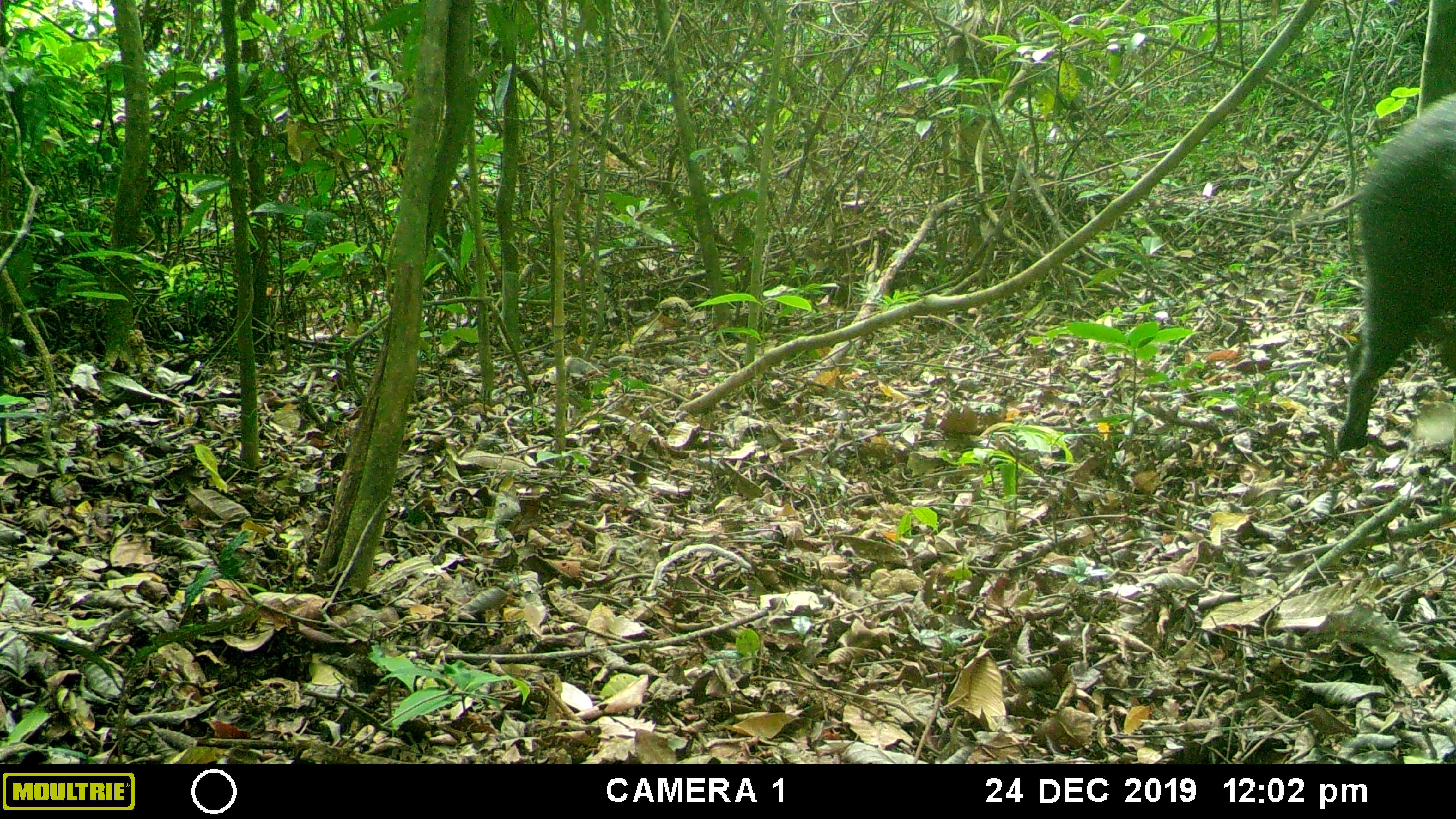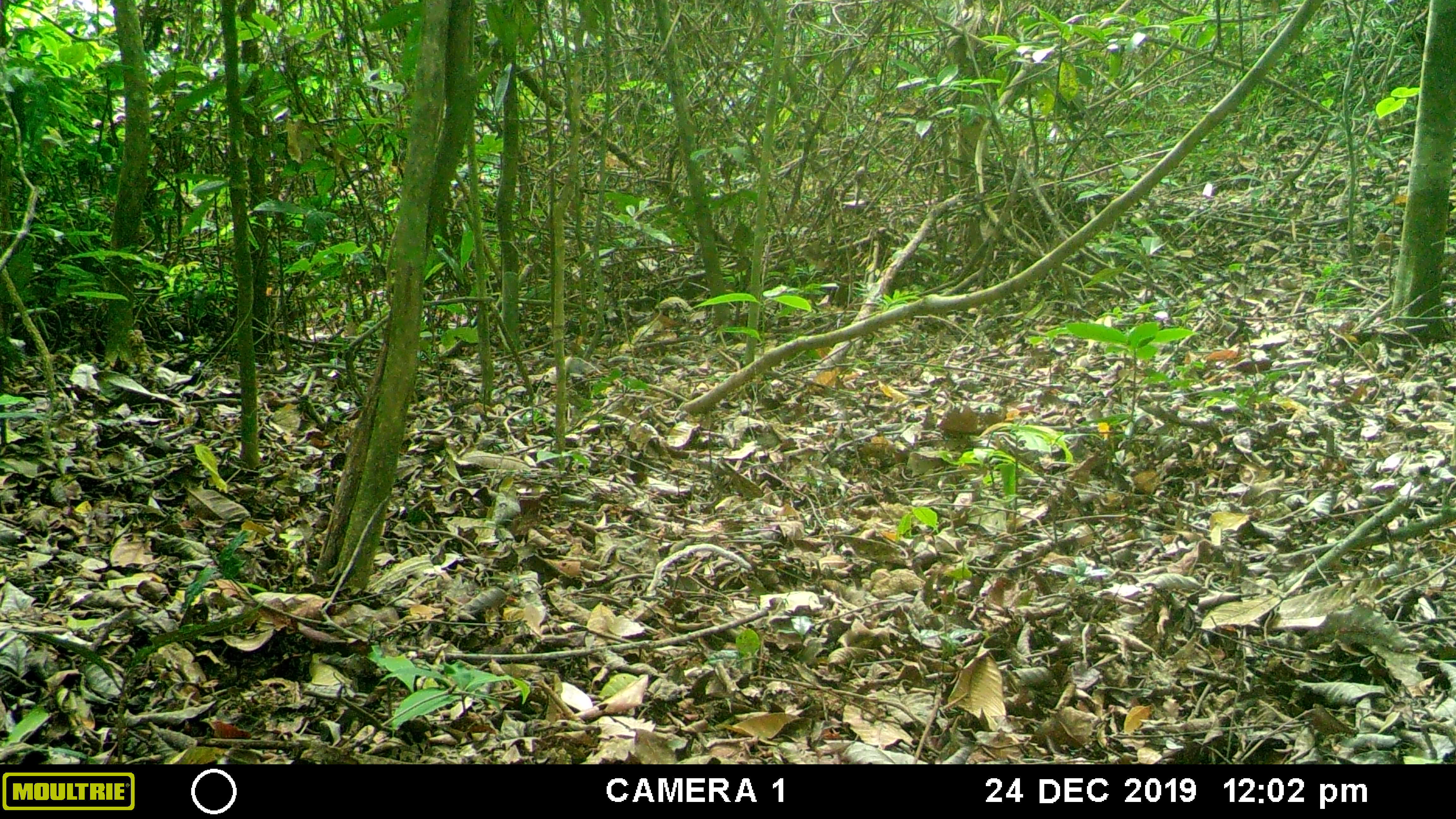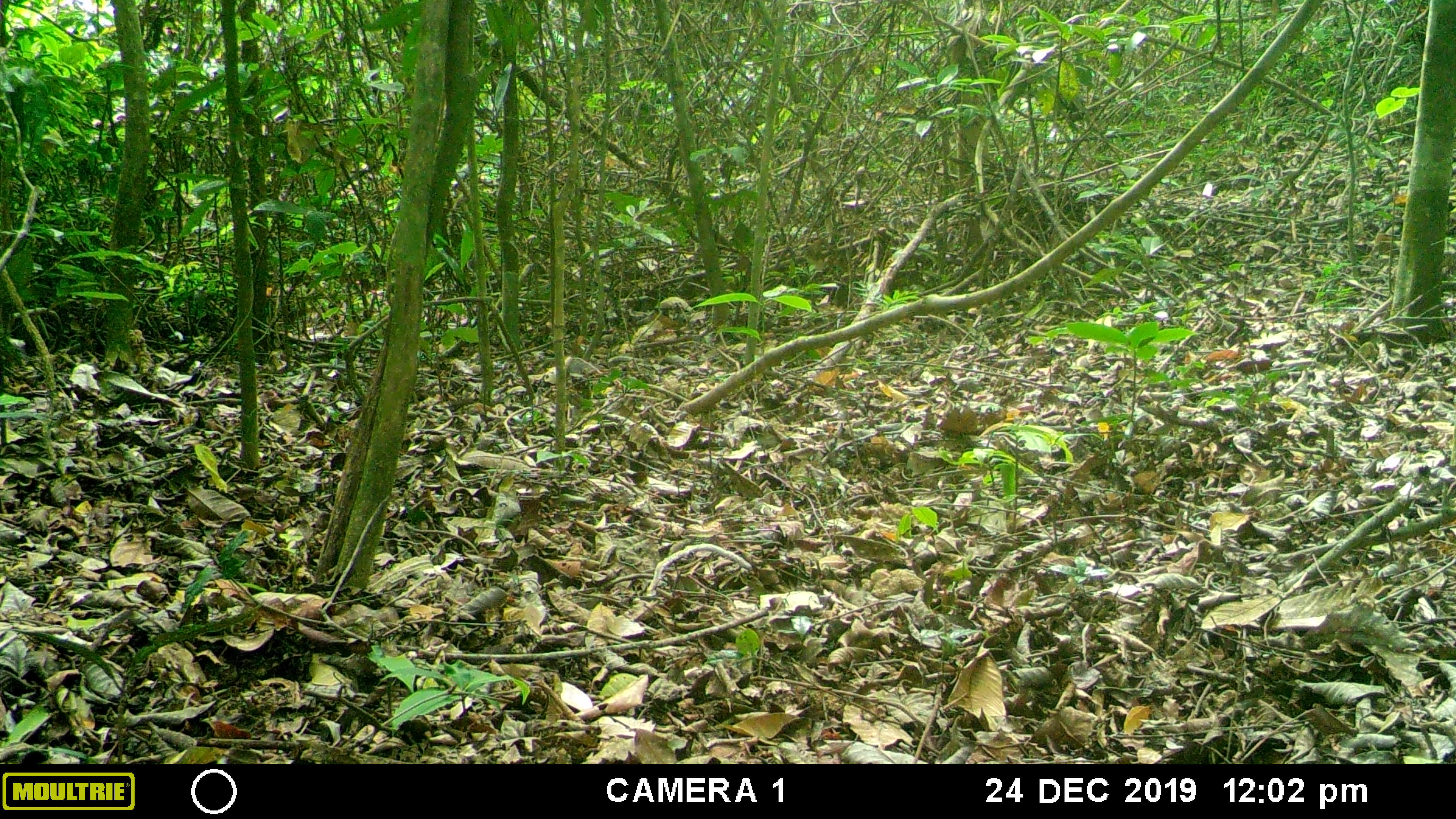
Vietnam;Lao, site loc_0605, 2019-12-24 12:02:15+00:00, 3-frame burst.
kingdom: Animalia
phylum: Chordata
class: Mammalia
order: Artiodactyla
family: Suidae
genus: Sus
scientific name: Sus scrofa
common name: eurasian wild pig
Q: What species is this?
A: Eurasian wild pig (Sus scrofa).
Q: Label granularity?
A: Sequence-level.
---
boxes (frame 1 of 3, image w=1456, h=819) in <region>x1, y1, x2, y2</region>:
eurasian wild pig: <region>1337, 90, 1455, 446</region>